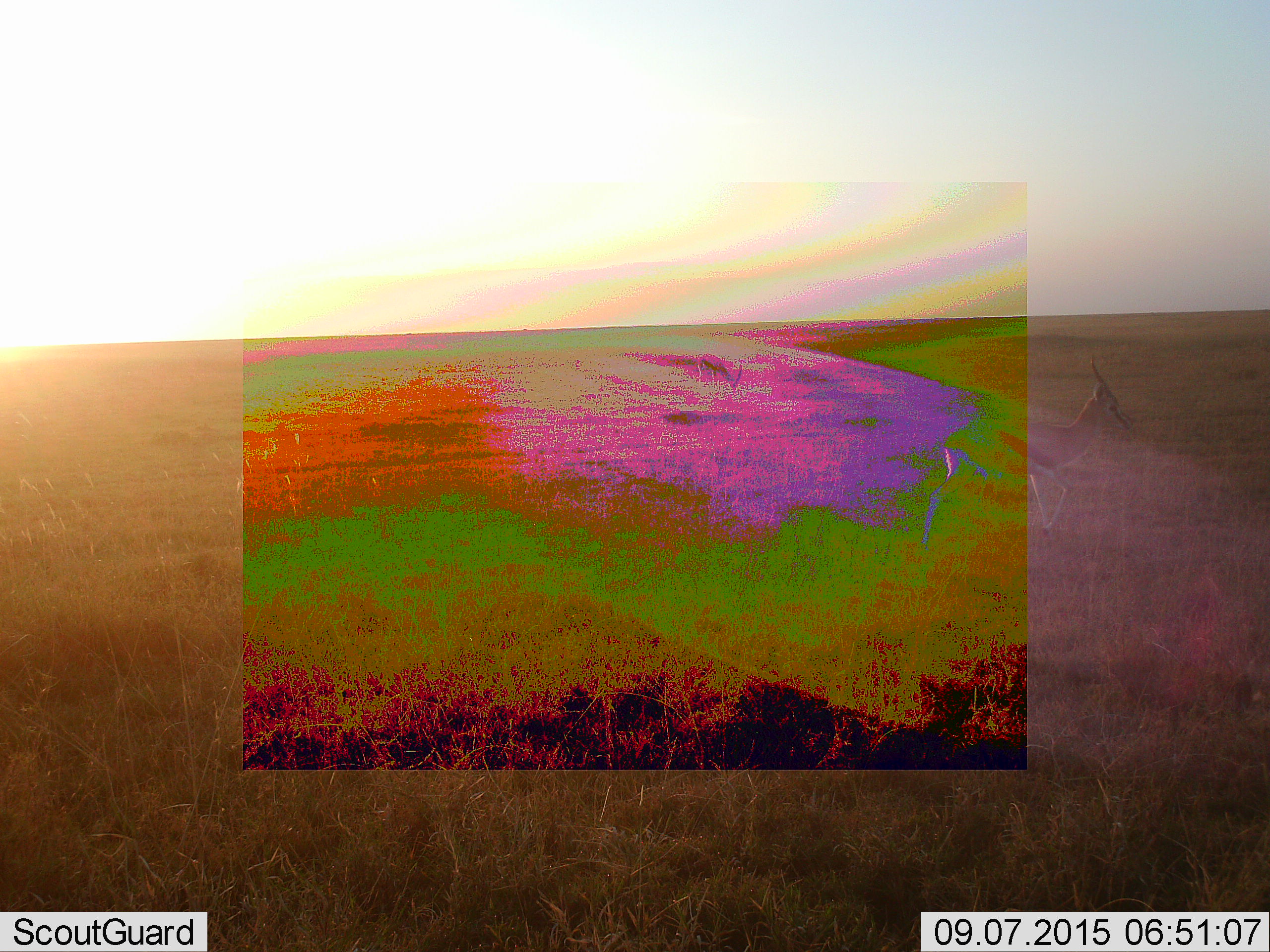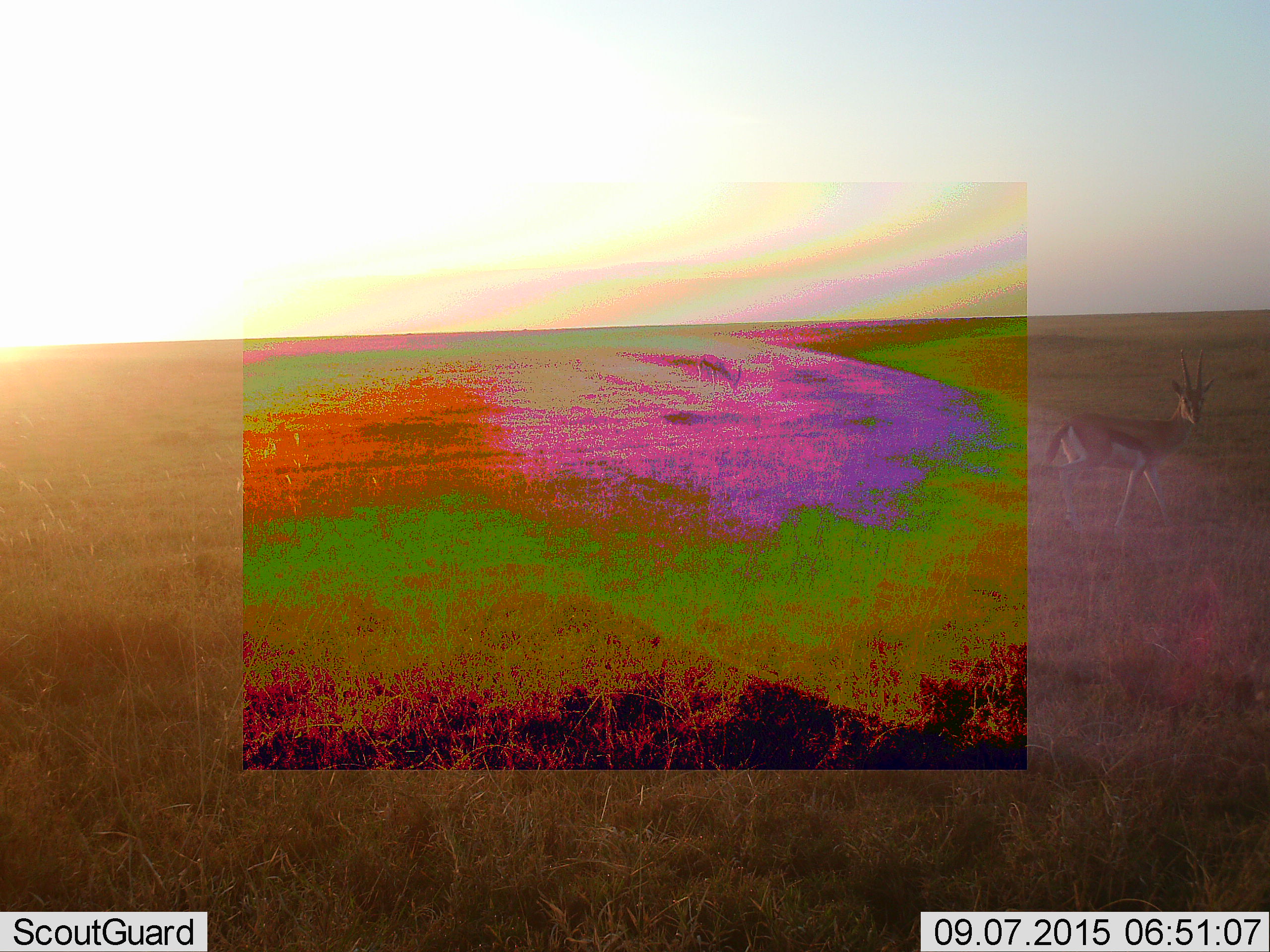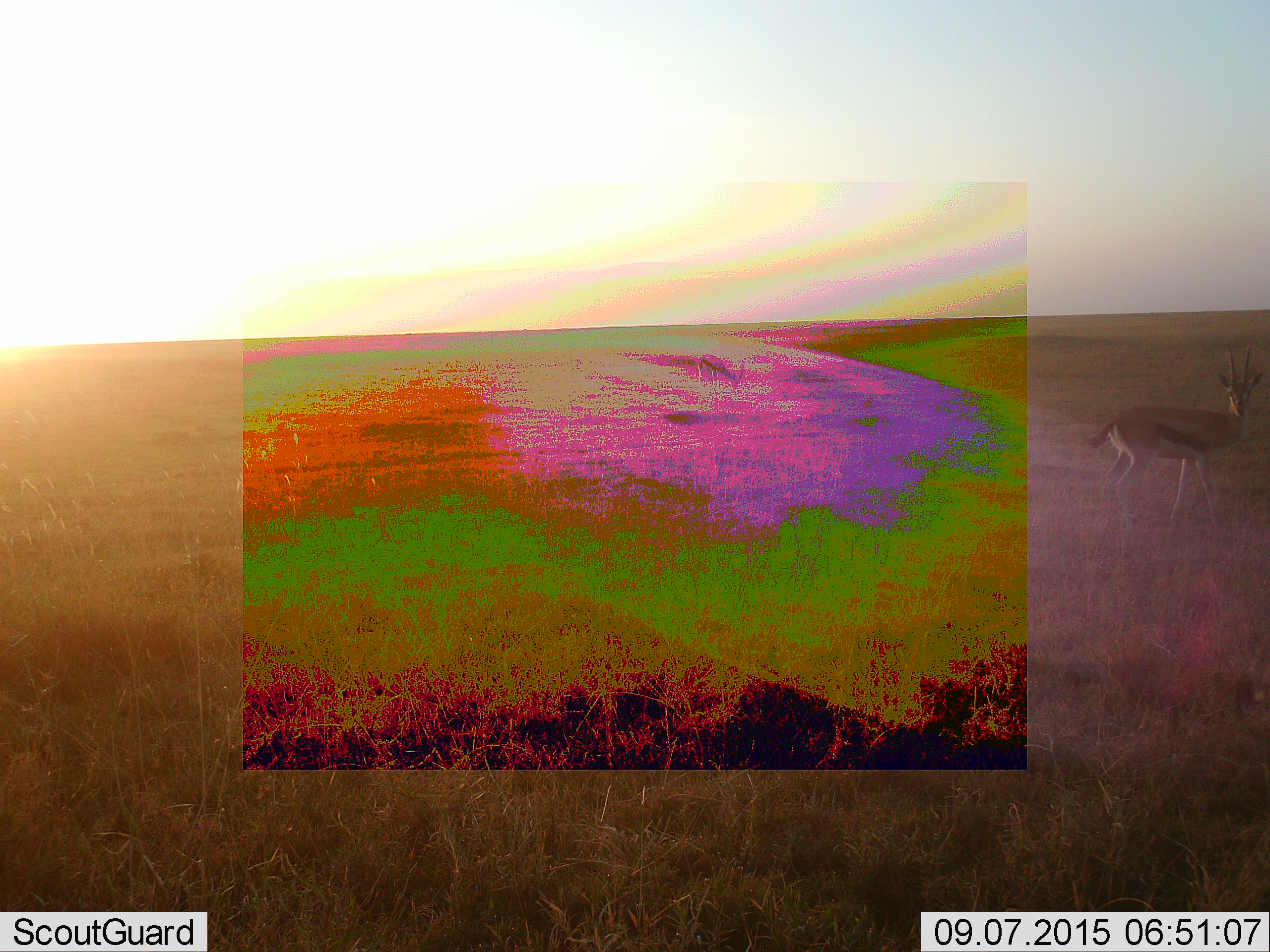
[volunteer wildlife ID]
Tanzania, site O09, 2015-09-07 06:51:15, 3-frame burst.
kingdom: Animalia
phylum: Chordata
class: Mammalia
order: Artiodactyla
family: Bovidae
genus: Eudorcas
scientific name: Eudorcas thomsonii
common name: thomson's gazelle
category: gazellethomsons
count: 2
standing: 40%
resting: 0%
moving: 100%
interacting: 0%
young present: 0%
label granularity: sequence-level